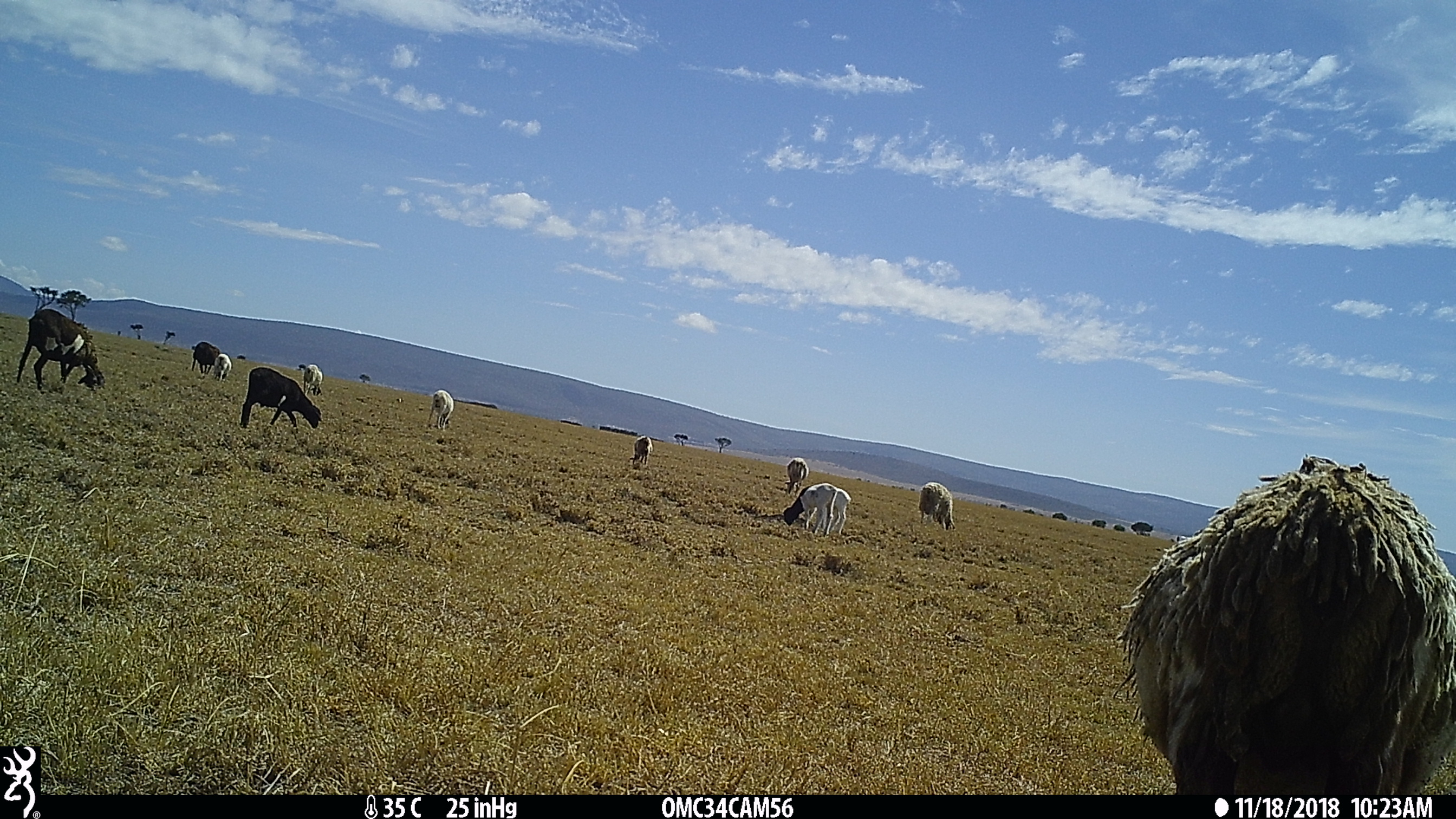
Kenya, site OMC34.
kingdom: Animalia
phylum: Chordata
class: Mammalia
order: Artiodactyla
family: Bovidae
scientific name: Bovidae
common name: sheep or goat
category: shoat